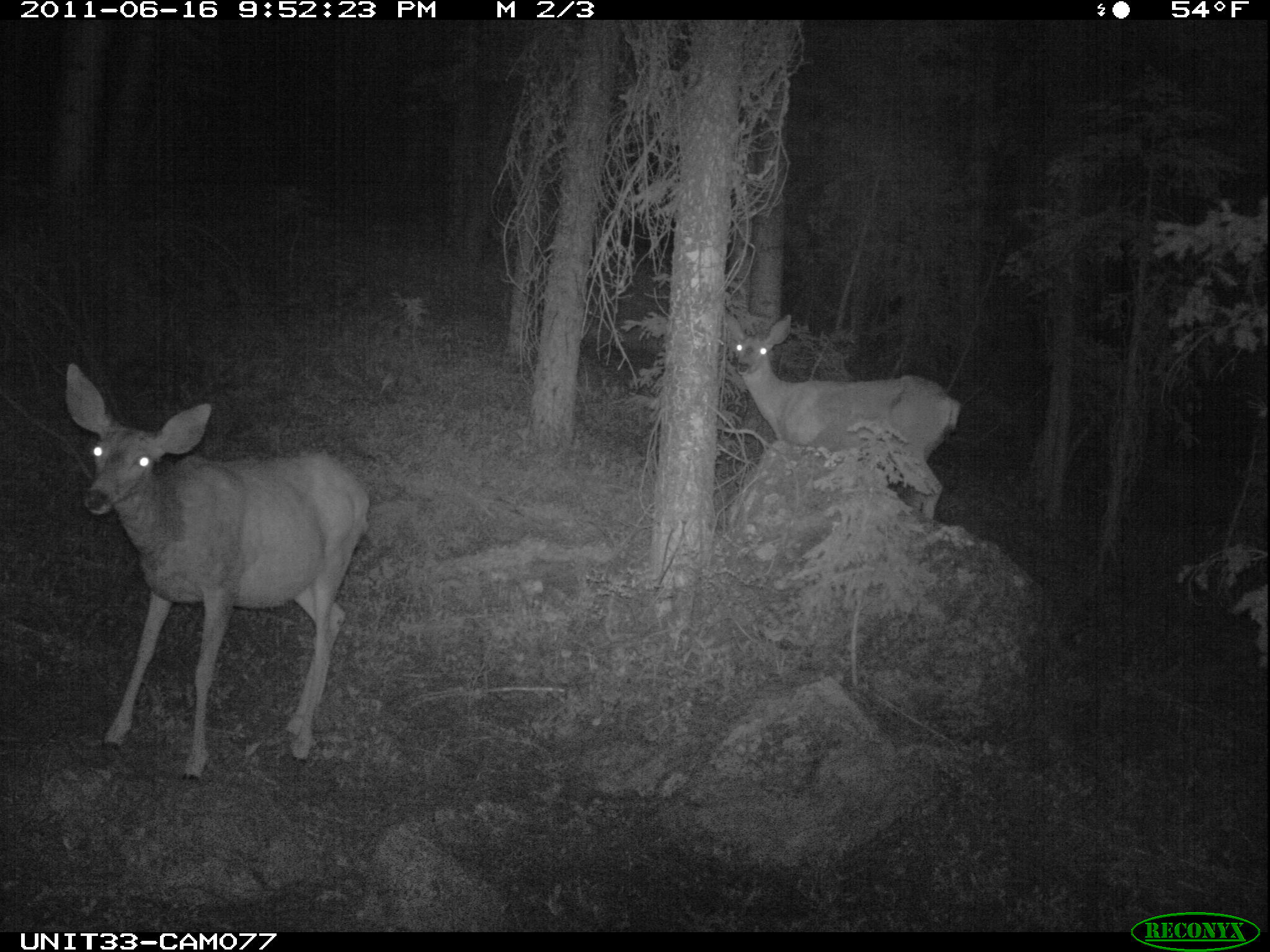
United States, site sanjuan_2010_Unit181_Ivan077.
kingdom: Animalia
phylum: Chordata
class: Mammalia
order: Artiodactyla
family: Cervidae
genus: Odocoileus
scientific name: Odocoileus hemionus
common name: mule deer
Odocoileus hemionus (mule deer).